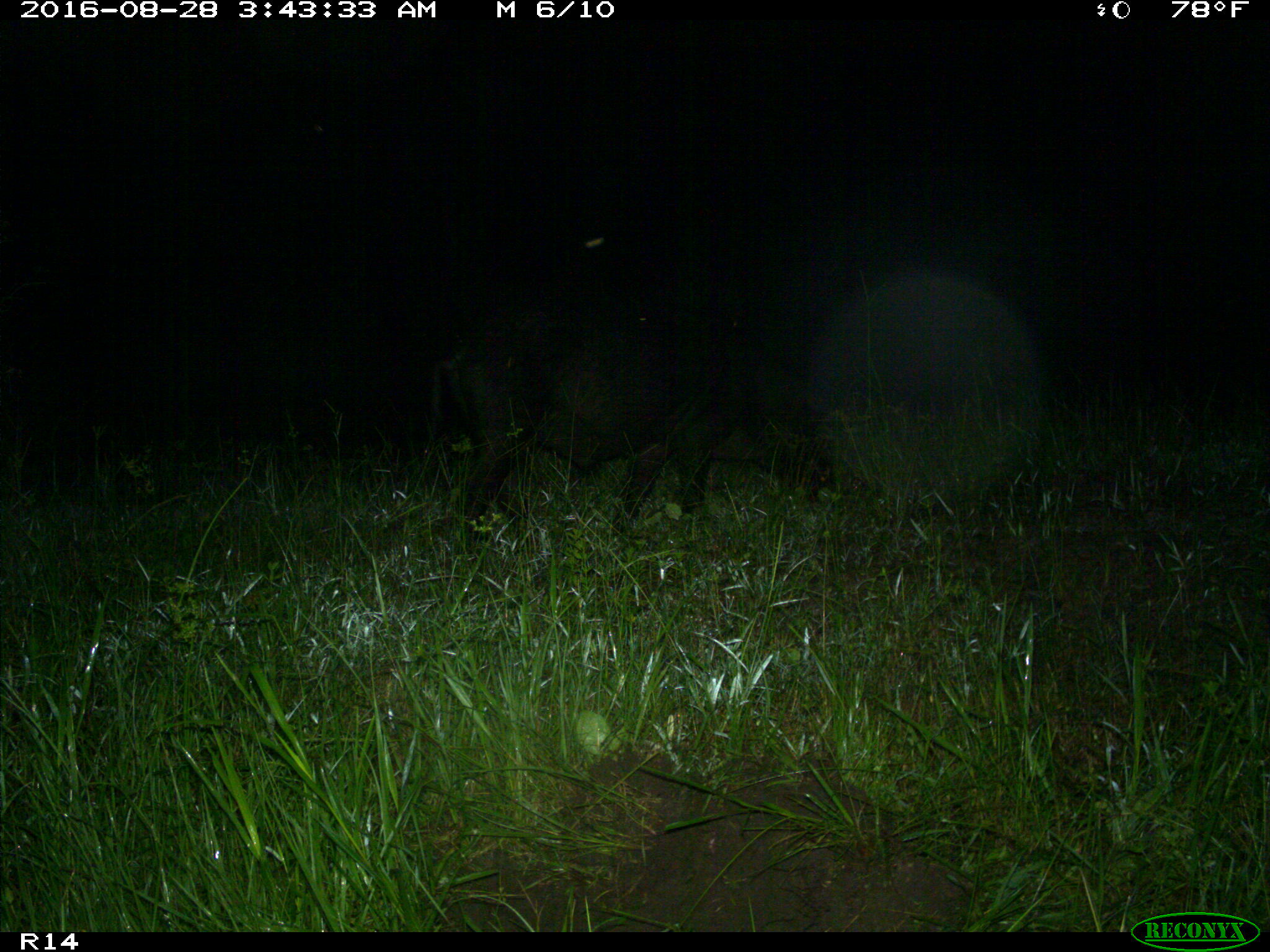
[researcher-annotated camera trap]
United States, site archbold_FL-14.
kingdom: Animalia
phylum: Chordata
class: Mammalia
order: Artiodactyla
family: Suidae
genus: Sus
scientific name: Sus scrofa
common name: wild boar